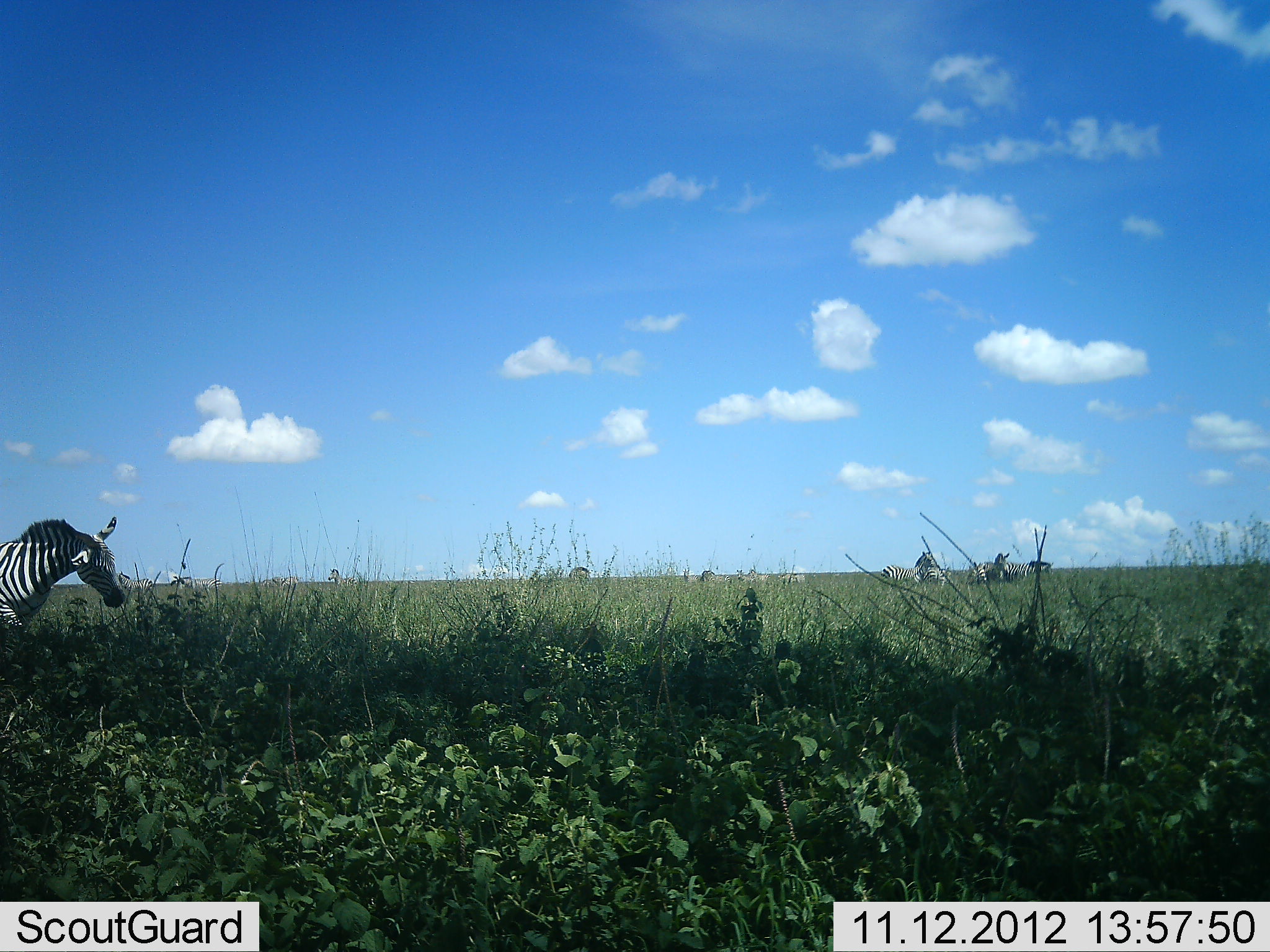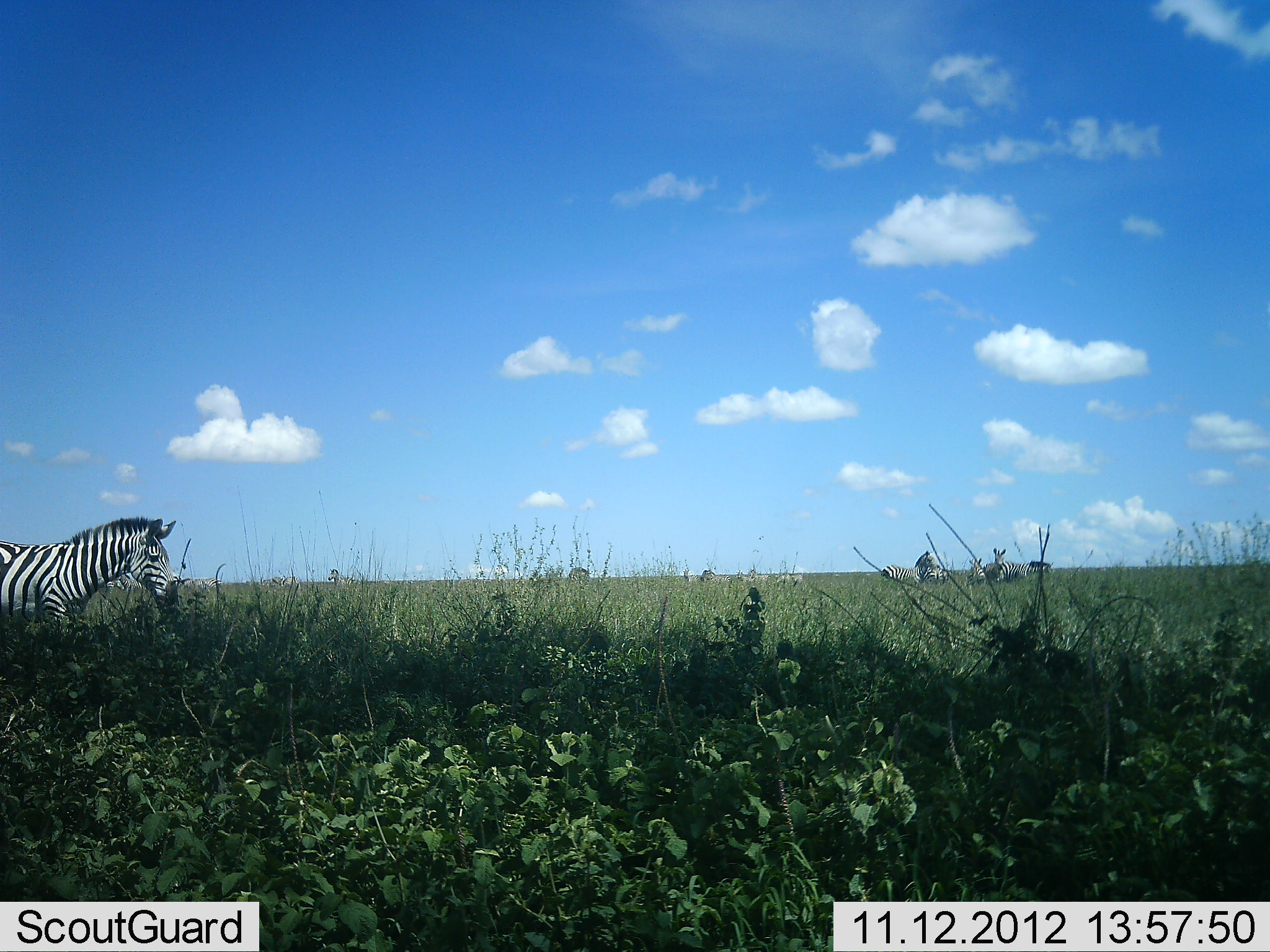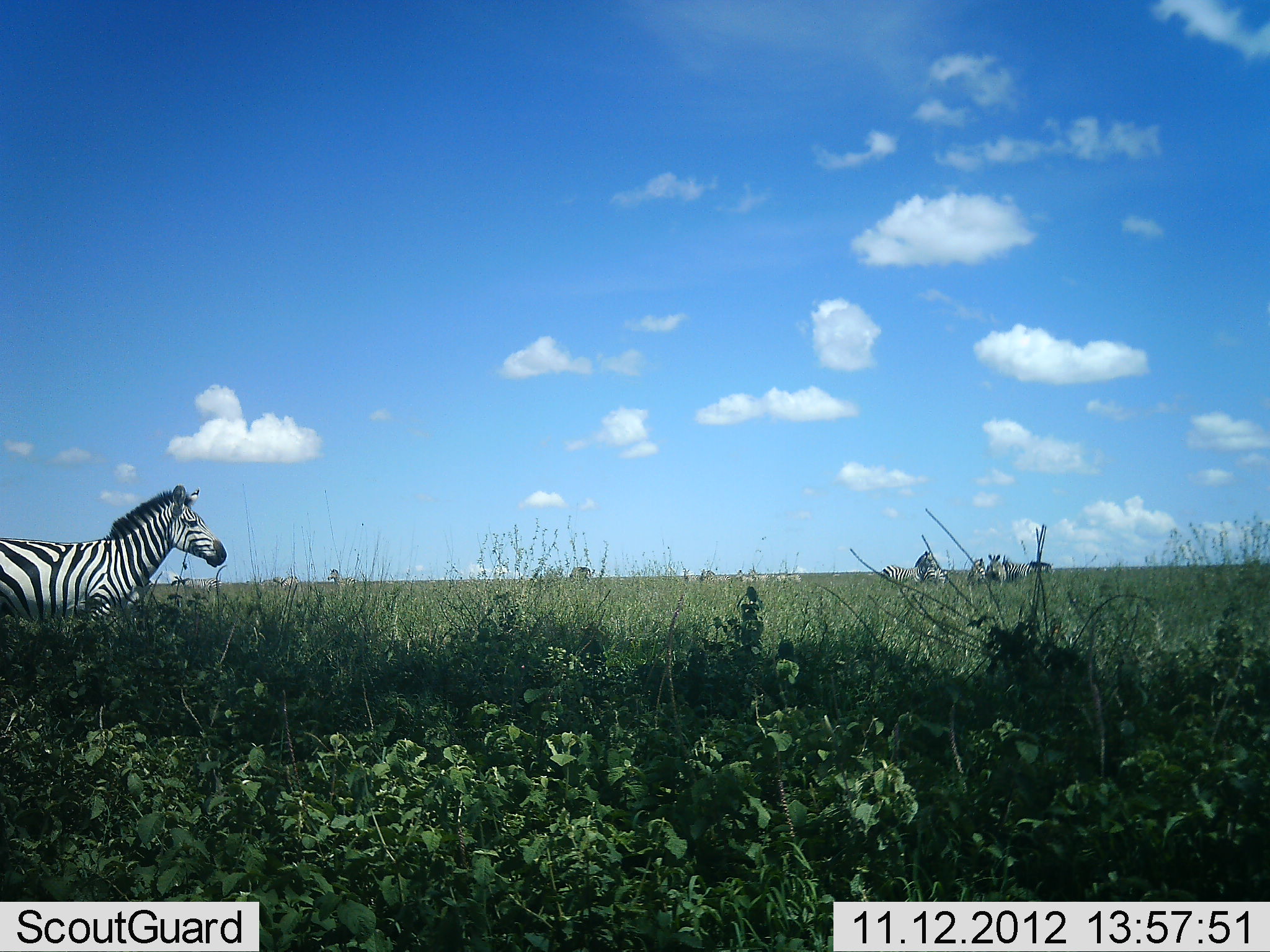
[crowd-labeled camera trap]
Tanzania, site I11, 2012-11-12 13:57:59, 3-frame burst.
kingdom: Animalia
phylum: Chordata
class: Mammalia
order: Perissodactyla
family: Equidae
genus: Equus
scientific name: Equus quagga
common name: plains zebra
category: zebra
Zebra (plains zebra) (Equus quagga), count 11-50. Behavior (volunteer vote fractions): standing 80%, resting 0%, moving 50%, interacting 0%. Young present (vote fraction): 0%. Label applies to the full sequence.